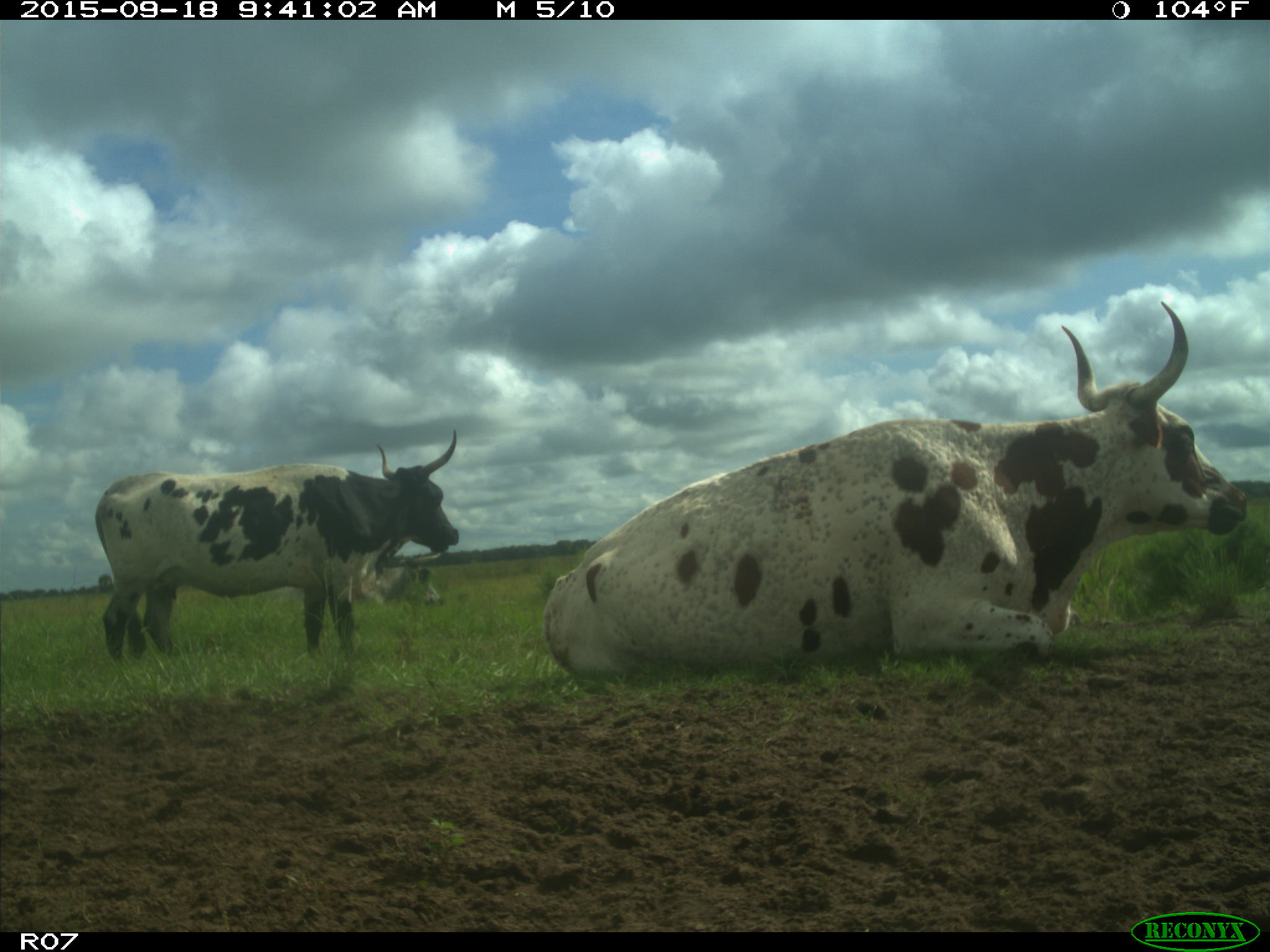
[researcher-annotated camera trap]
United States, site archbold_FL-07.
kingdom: Animalia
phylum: Chordata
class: Mammalia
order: Artiodactyla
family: Bovidae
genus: Bos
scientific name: Bos taurus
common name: domestic cow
Bos taurus (domestic cow).